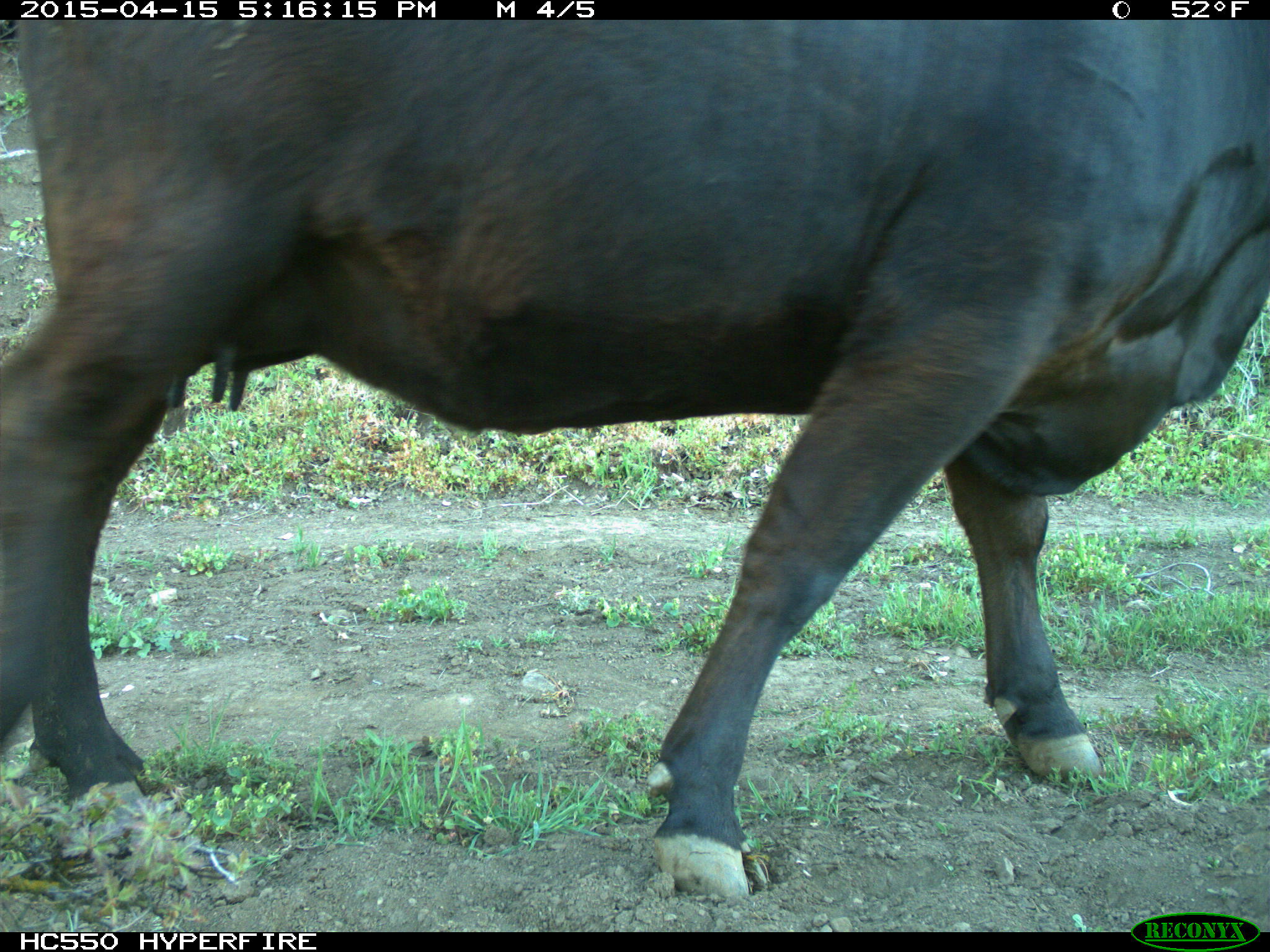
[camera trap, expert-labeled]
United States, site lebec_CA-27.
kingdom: Animalia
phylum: Chordata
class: Mammalia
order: Artiodactyla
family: Bovidae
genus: Bos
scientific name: Bos taurus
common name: domestic cow